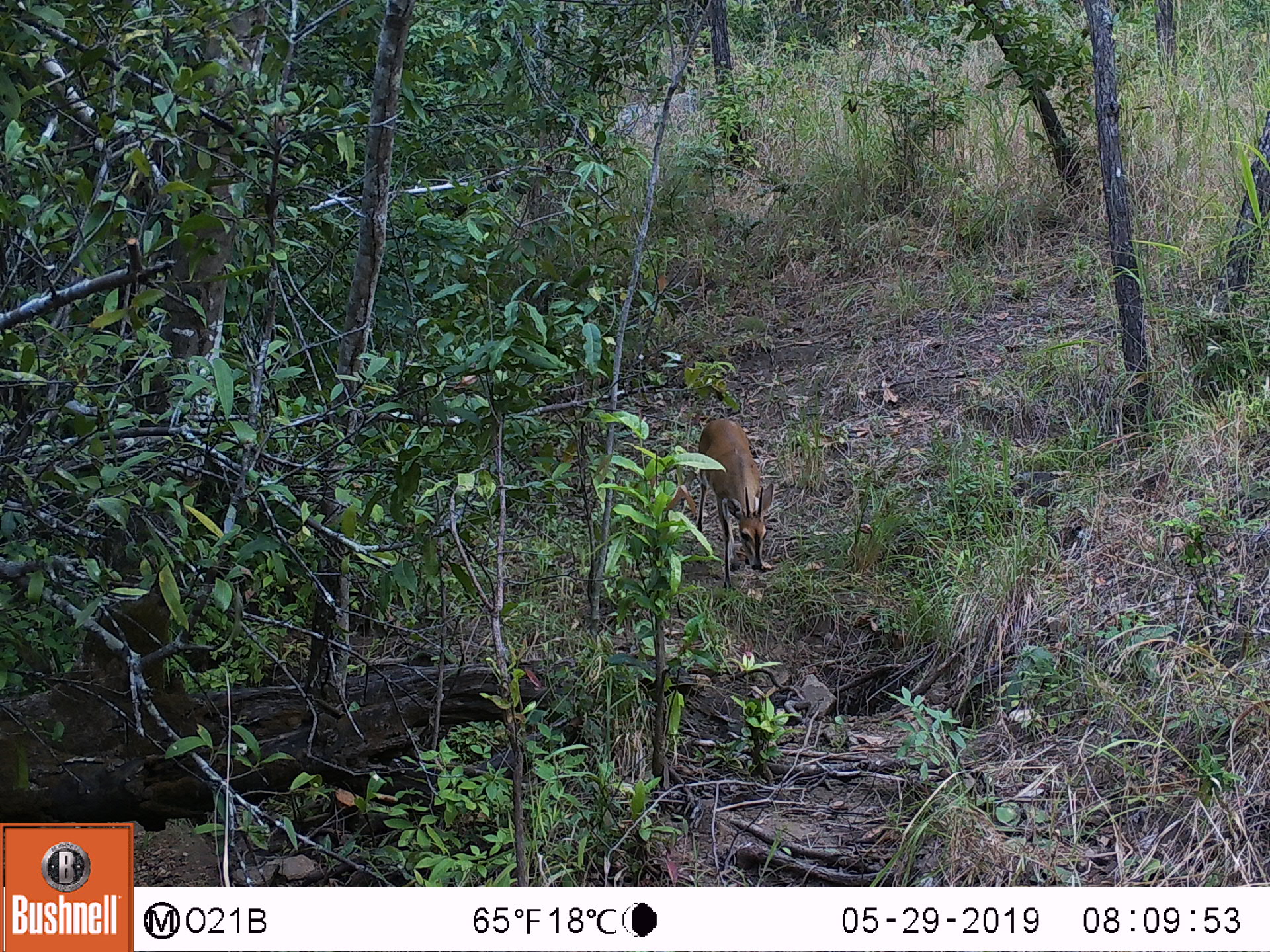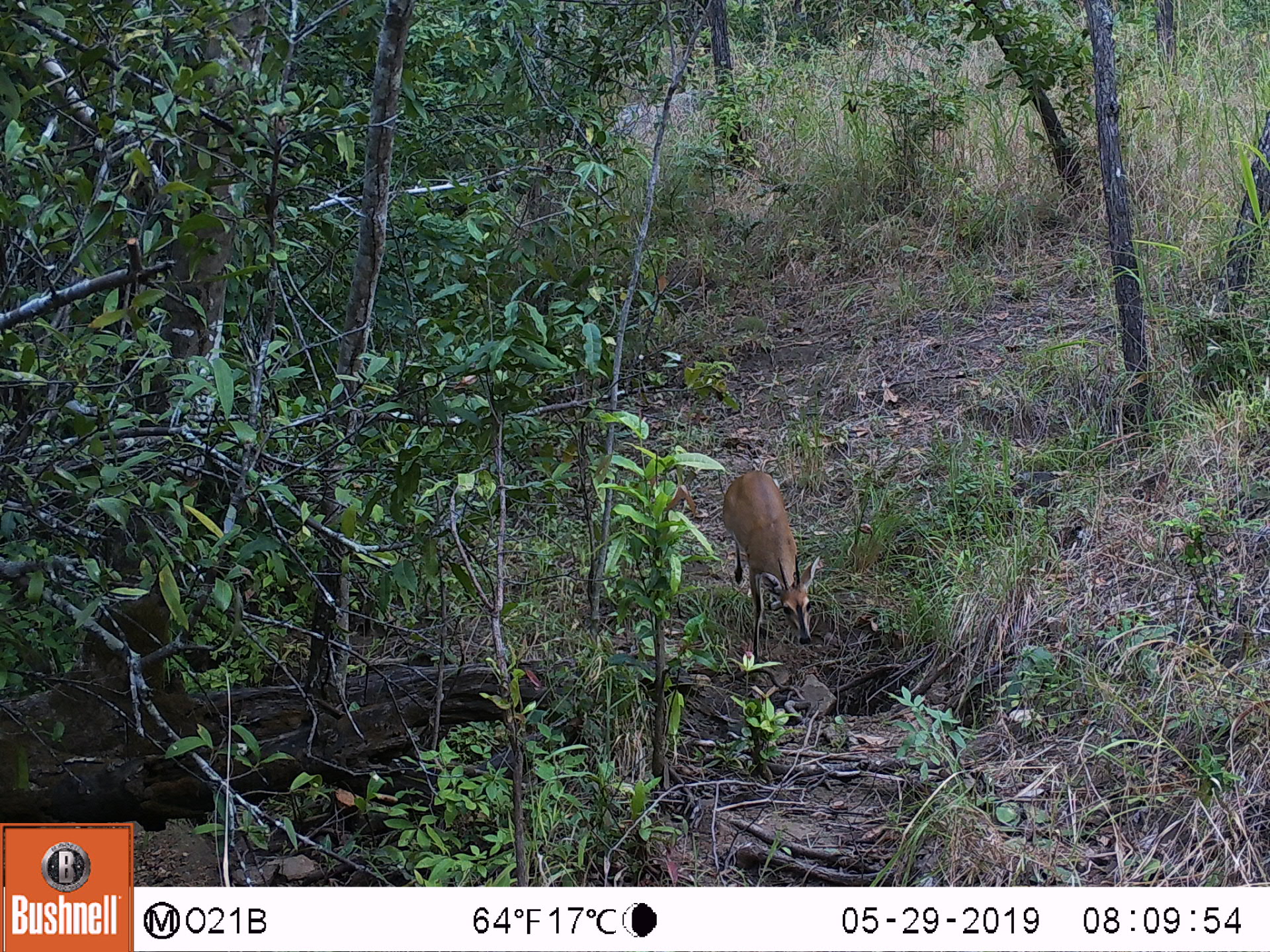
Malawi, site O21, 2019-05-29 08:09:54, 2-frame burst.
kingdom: Animalia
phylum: Chordata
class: Mammalia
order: Artiodactyla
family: Bovidae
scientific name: Antilopinae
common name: small antelope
Small antelope (Antilopinae), count 1.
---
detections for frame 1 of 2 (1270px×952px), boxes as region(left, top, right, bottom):
small antelope: region(685, 410, 790, 591)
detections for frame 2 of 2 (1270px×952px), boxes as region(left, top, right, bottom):
small antelope: region(700, 463, 825, 672)